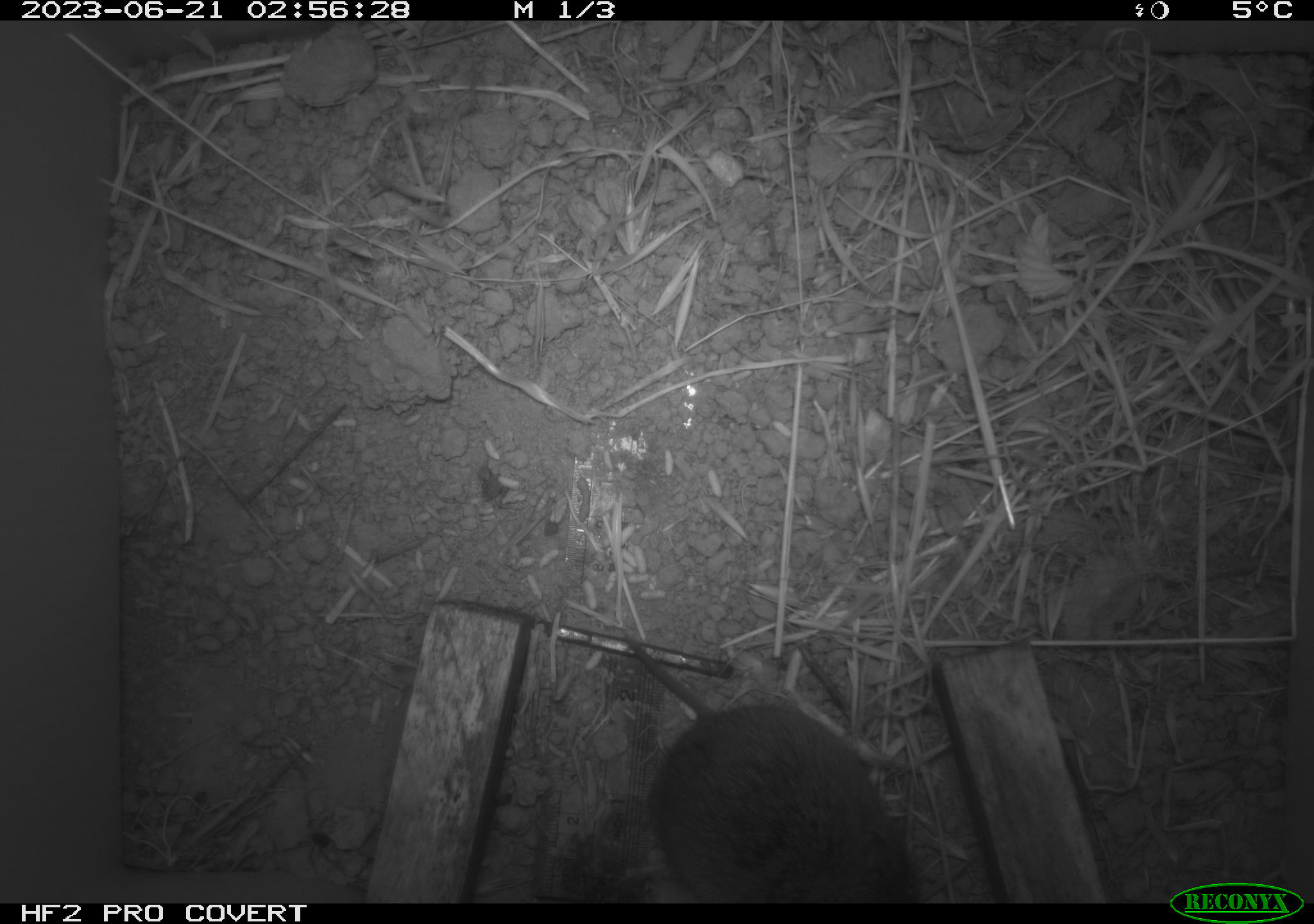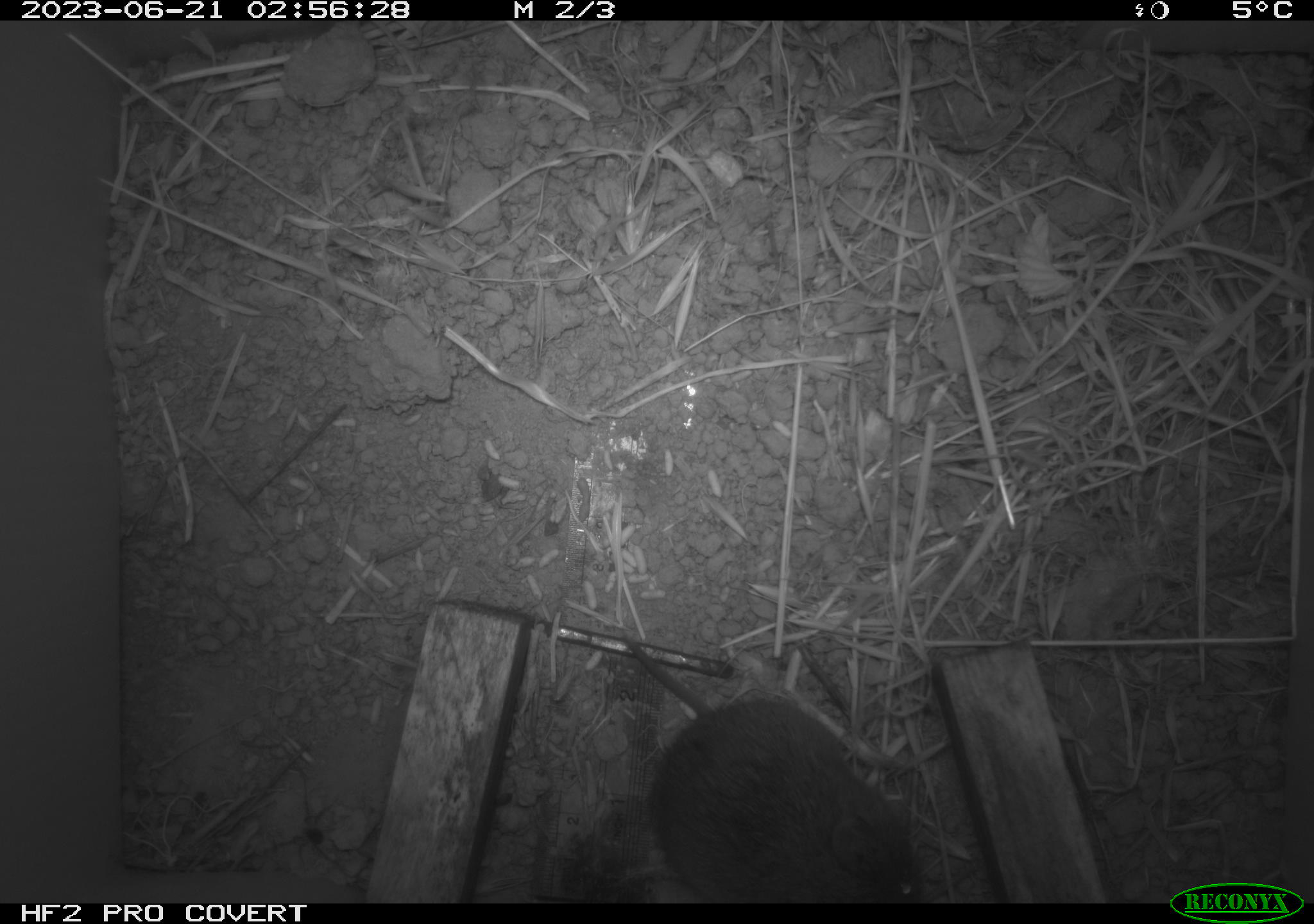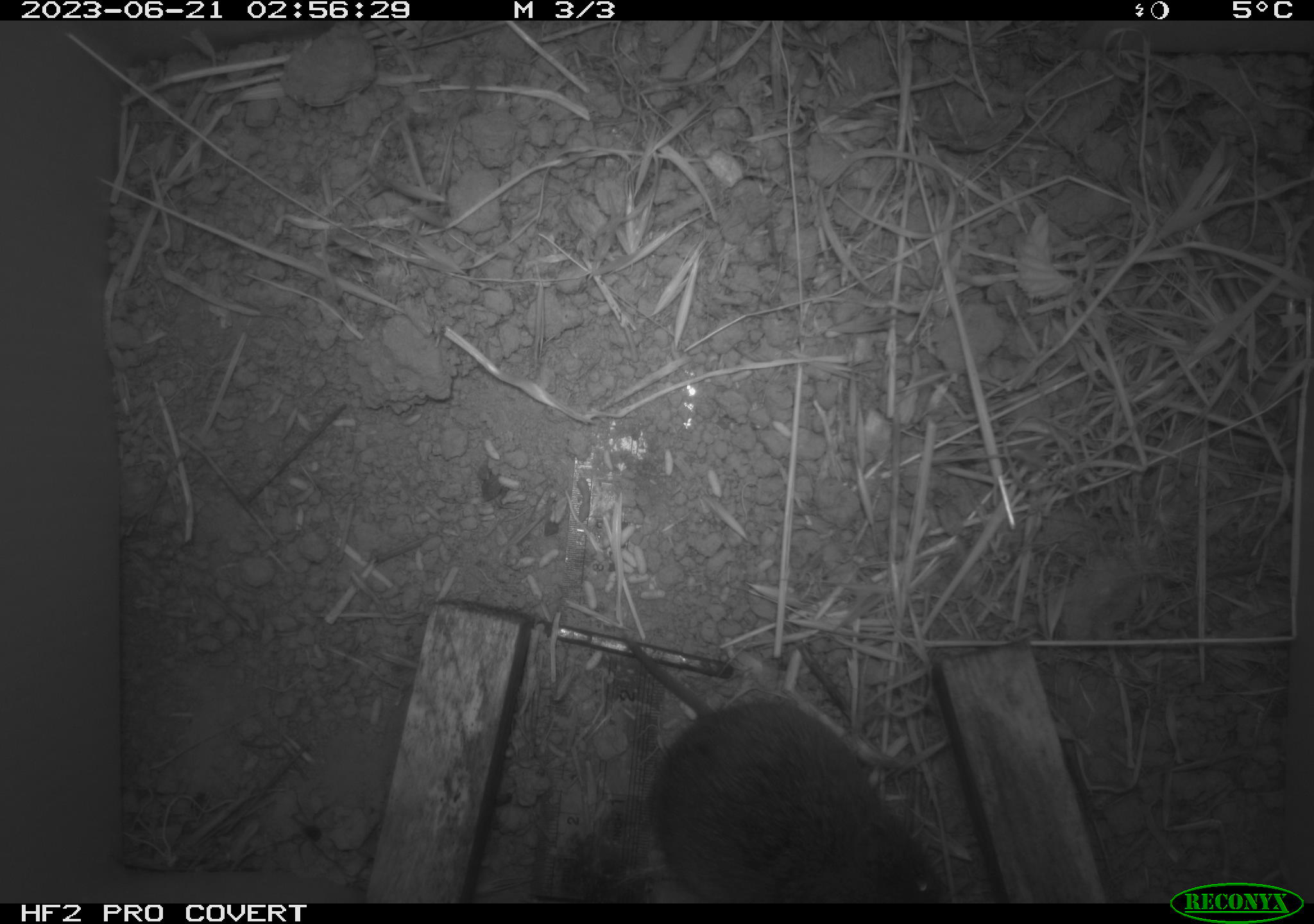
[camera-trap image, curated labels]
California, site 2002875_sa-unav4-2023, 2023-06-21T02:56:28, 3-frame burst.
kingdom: Animalia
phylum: Chordata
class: Mammalia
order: Rodentia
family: Cricetidae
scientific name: Arvicolinae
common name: voles, lemmings, and muskrats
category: arvicolinae subfamily